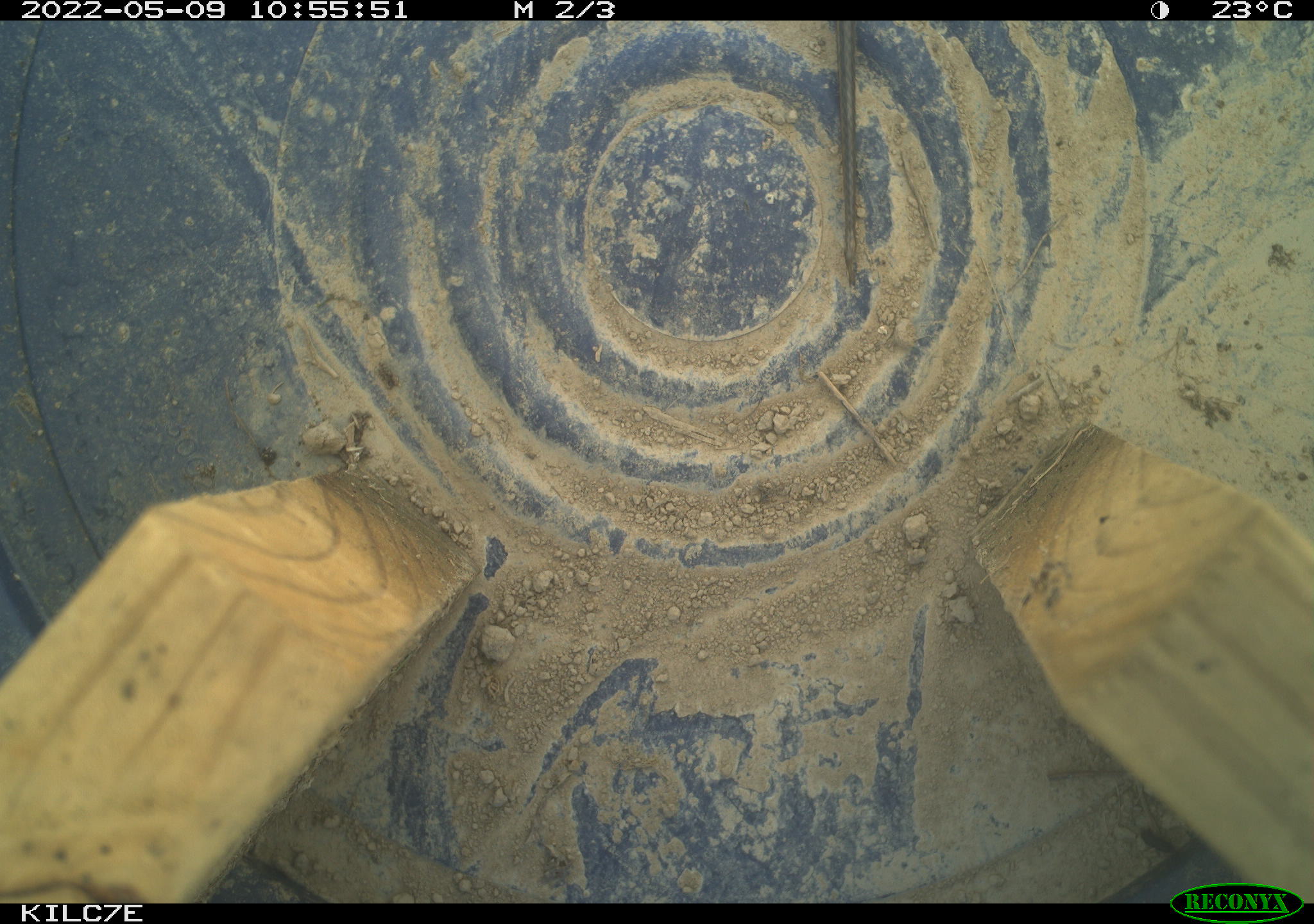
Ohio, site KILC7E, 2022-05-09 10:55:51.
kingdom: Animalia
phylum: Chordata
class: Reptilia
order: Squamata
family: Colubridae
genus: Thamnophis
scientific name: Thamnophis sirtalis sirtalis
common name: eastern gartersnake